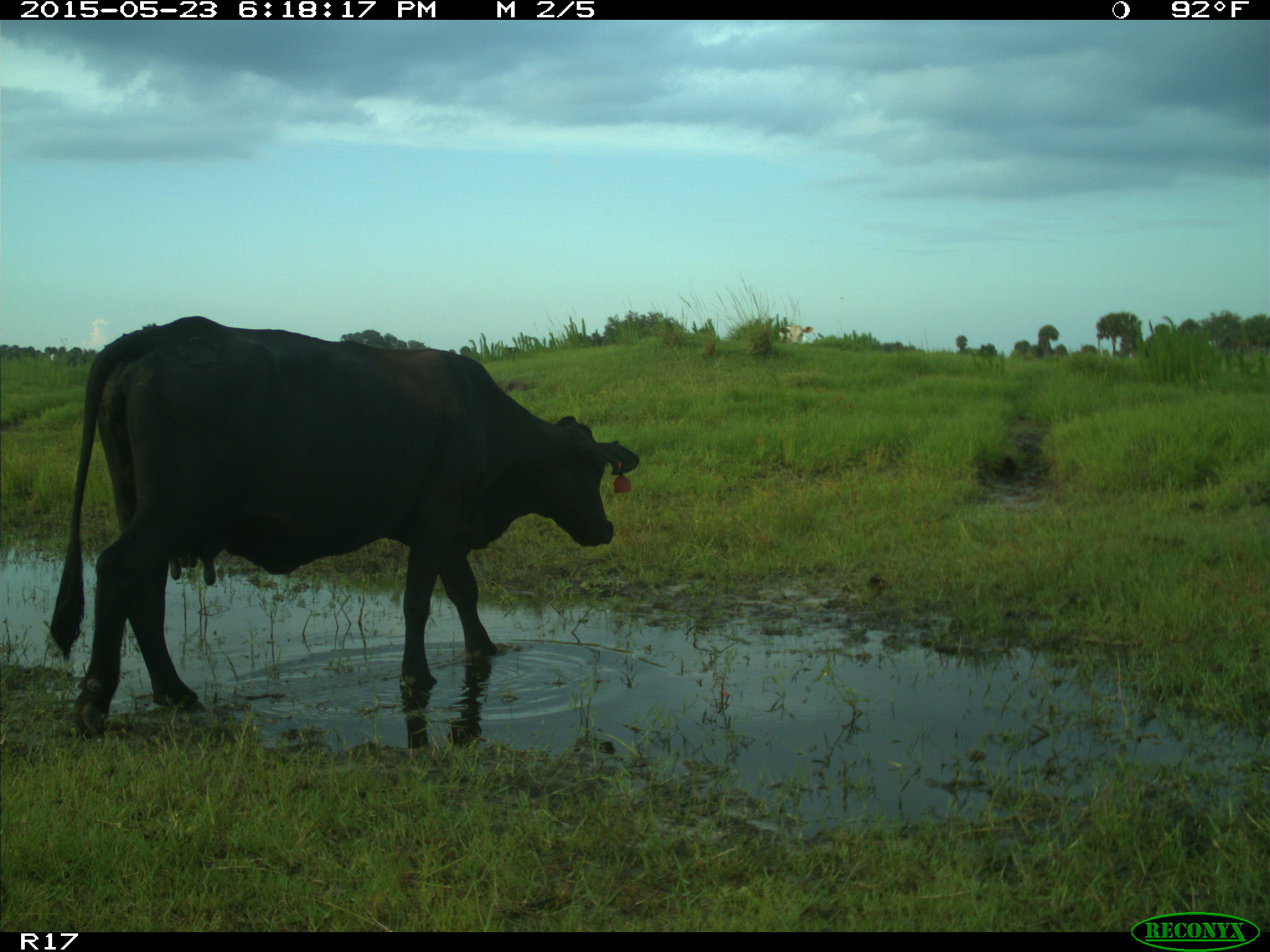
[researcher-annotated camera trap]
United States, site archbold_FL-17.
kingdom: Animalia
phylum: Chordata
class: Mammalia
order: Artiodactyla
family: Bovidae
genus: Bos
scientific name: Bos taurus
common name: domestic cow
Bos taurus (domestic cow).